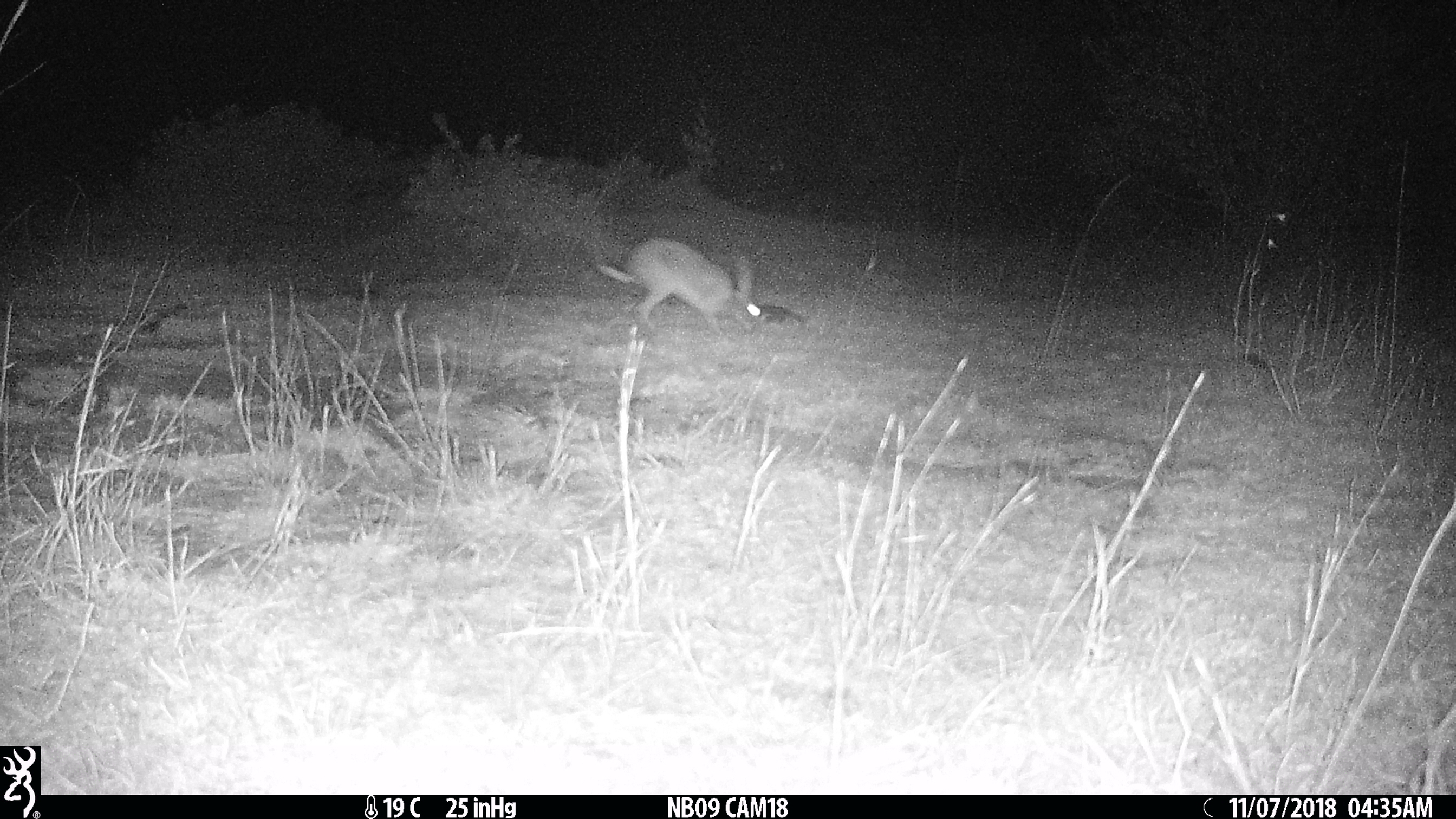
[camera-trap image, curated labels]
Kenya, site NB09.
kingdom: Animalia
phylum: Chordata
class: Mammalia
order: Lagomorpha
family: Leporidae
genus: Lepus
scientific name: Lepus capensis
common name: cape hare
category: hare